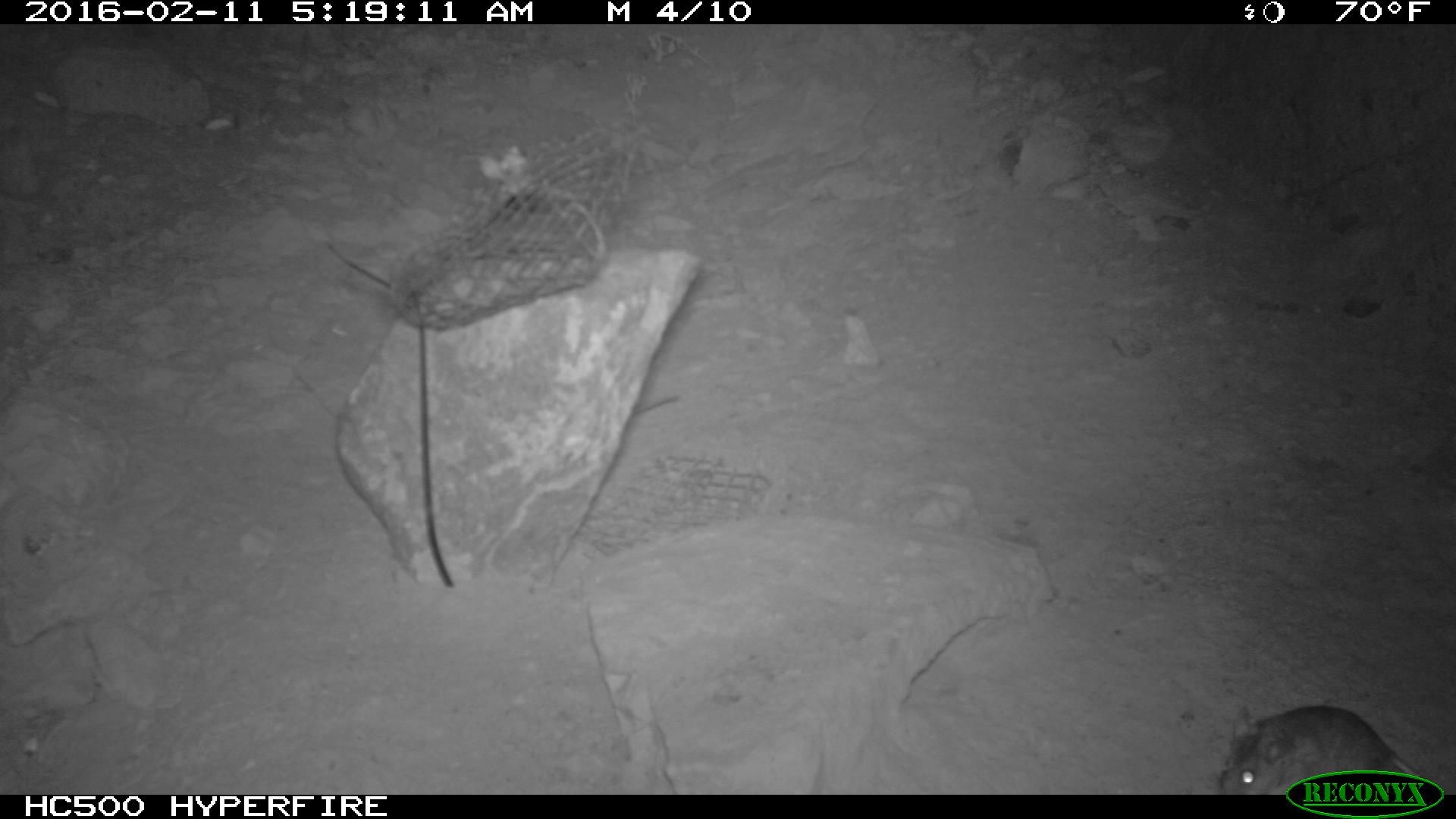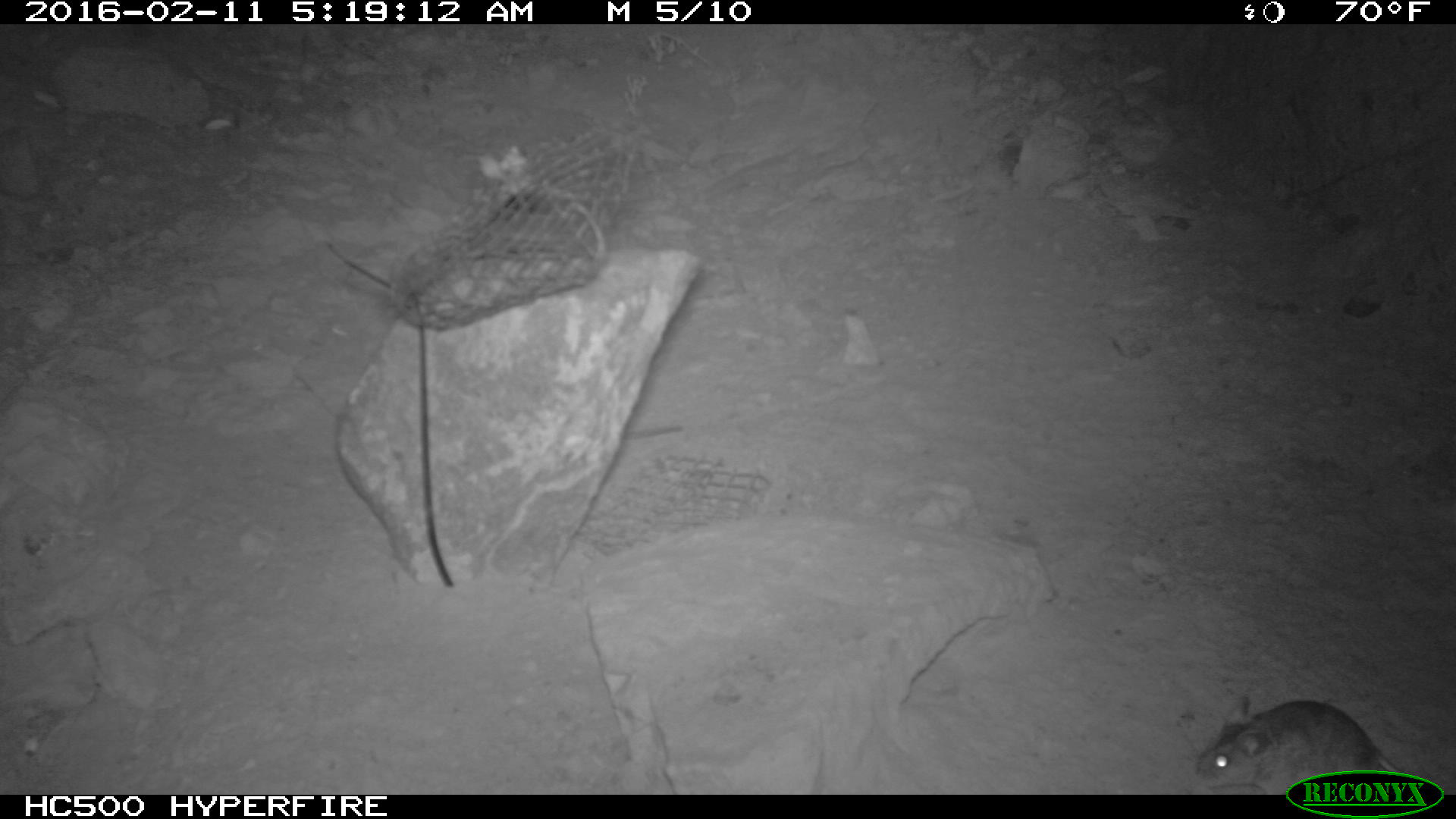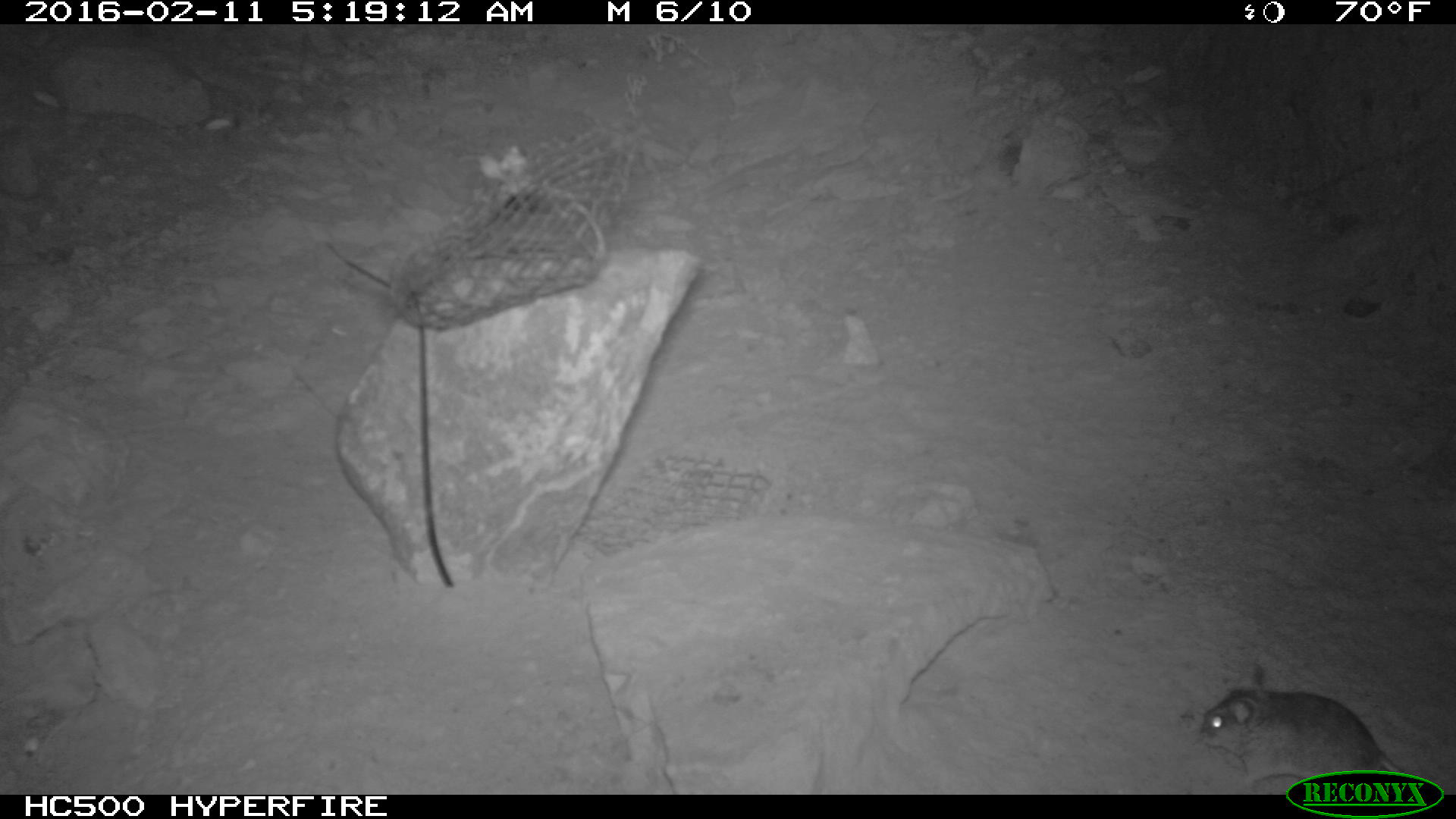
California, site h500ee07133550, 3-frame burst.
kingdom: Animalia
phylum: Chordata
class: Mammalia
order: Rodentia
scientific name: Rodentia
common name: rodent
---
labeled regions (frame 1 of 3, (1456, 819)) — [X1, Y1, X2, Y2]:
rodent: [1219, 705, 1420, 794]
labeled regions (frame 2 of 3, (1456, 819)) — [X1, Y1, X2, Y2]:
rodent: [1203, 687, 1421, 792]; [613, 422, 690, 438]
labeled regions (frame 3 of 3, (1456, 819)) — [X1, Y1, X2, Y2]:
rodent: [1191, 662, 1406, 785]